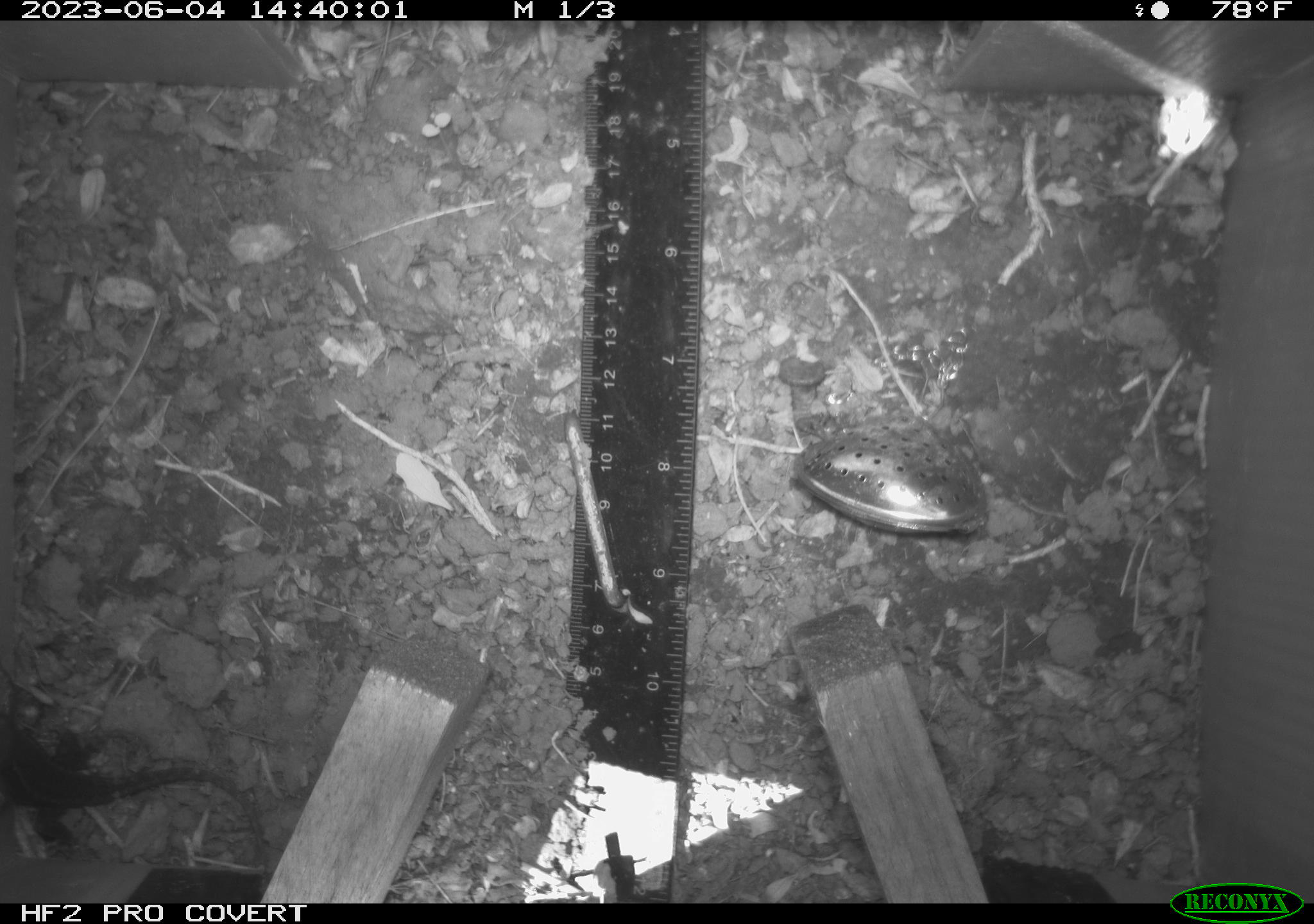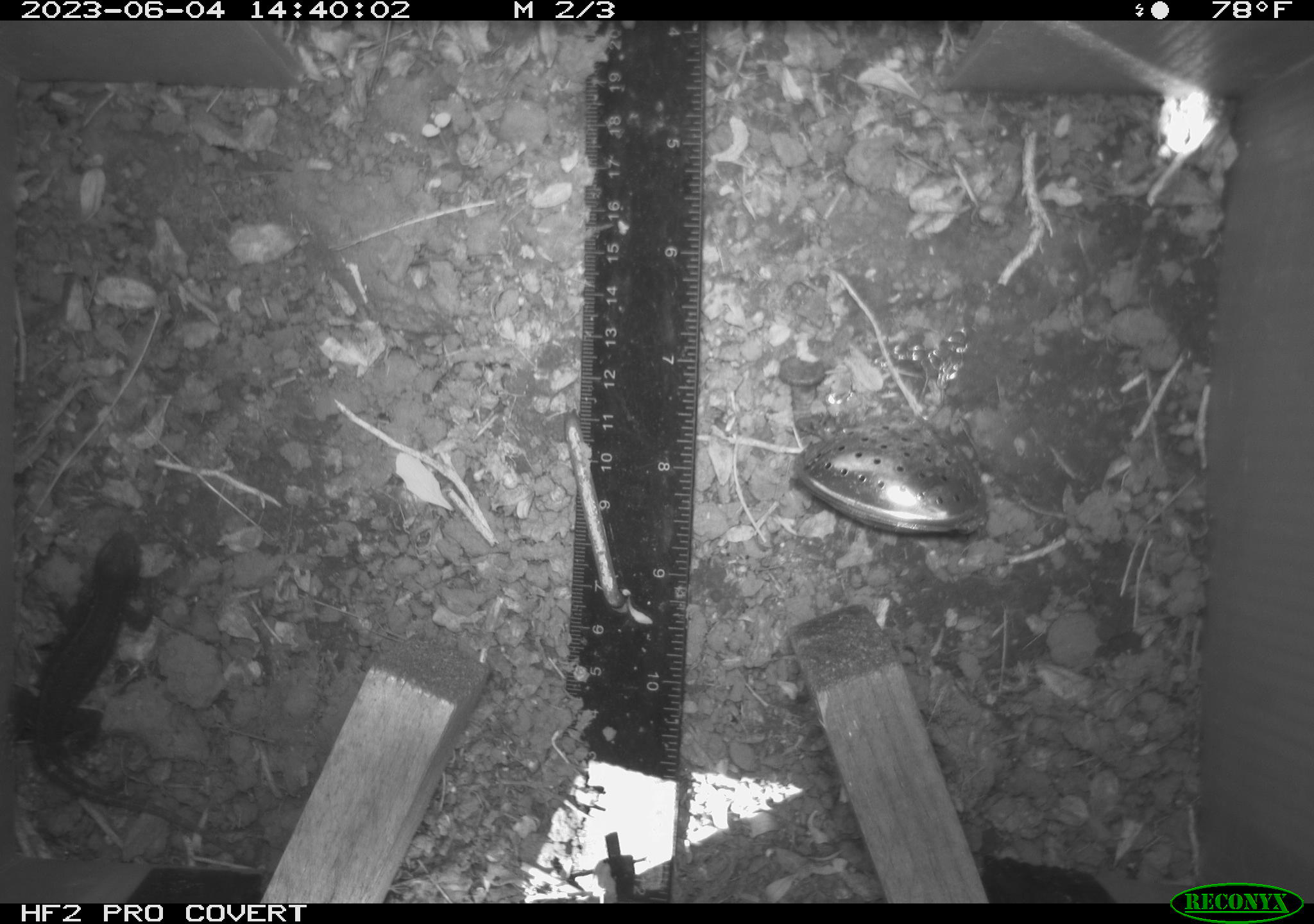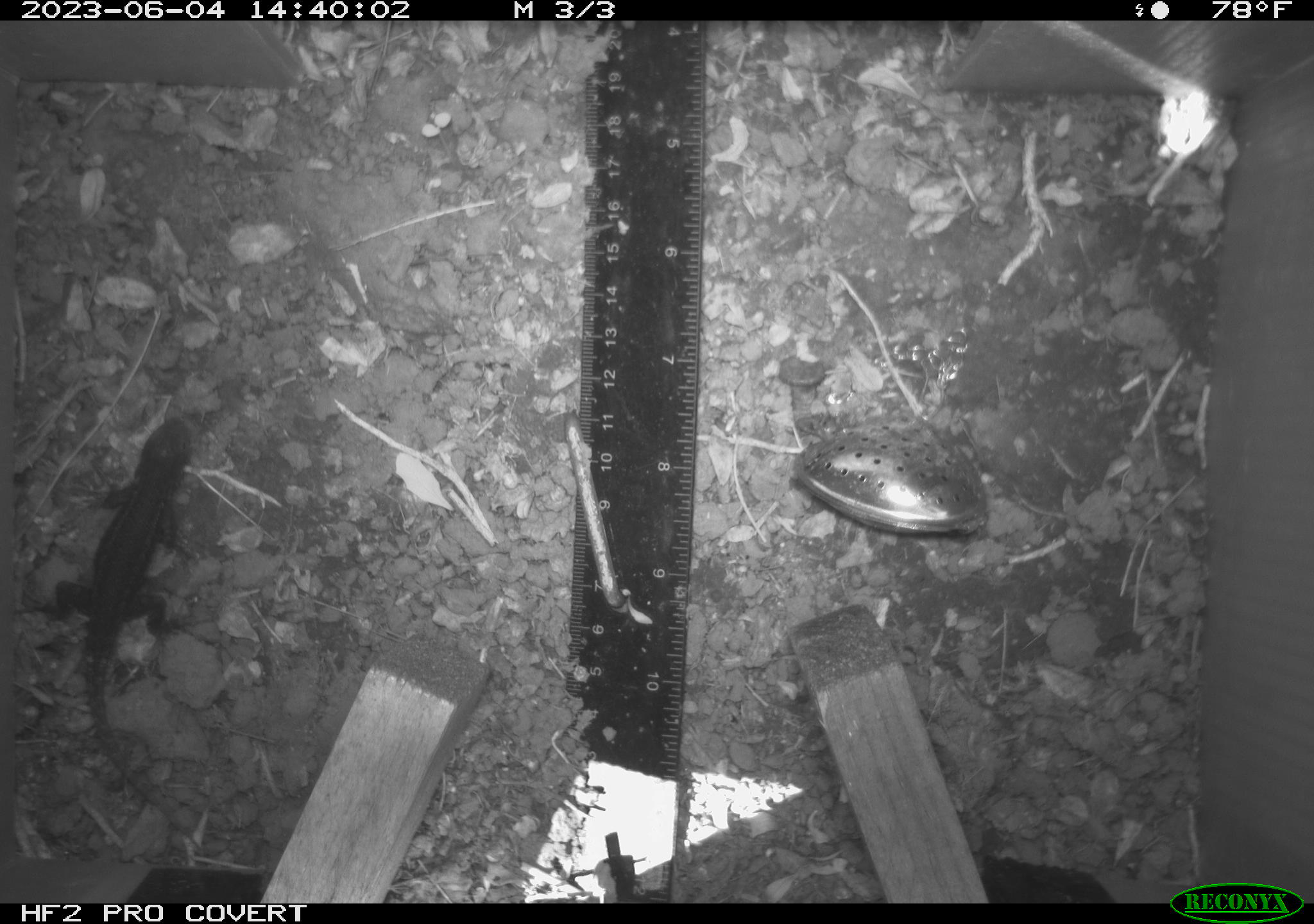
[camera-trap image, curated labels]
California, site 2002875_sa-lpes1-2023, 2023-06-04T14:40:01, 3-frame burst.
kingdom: Animalia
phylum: Chordata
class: Reptilia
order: Squamata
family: Phrynosomatidae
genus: Sceloporus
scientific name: Sceloporus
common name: spiny lizards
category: sceloporus species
Sceloporus species (spiny lizards) (Sceloporus).